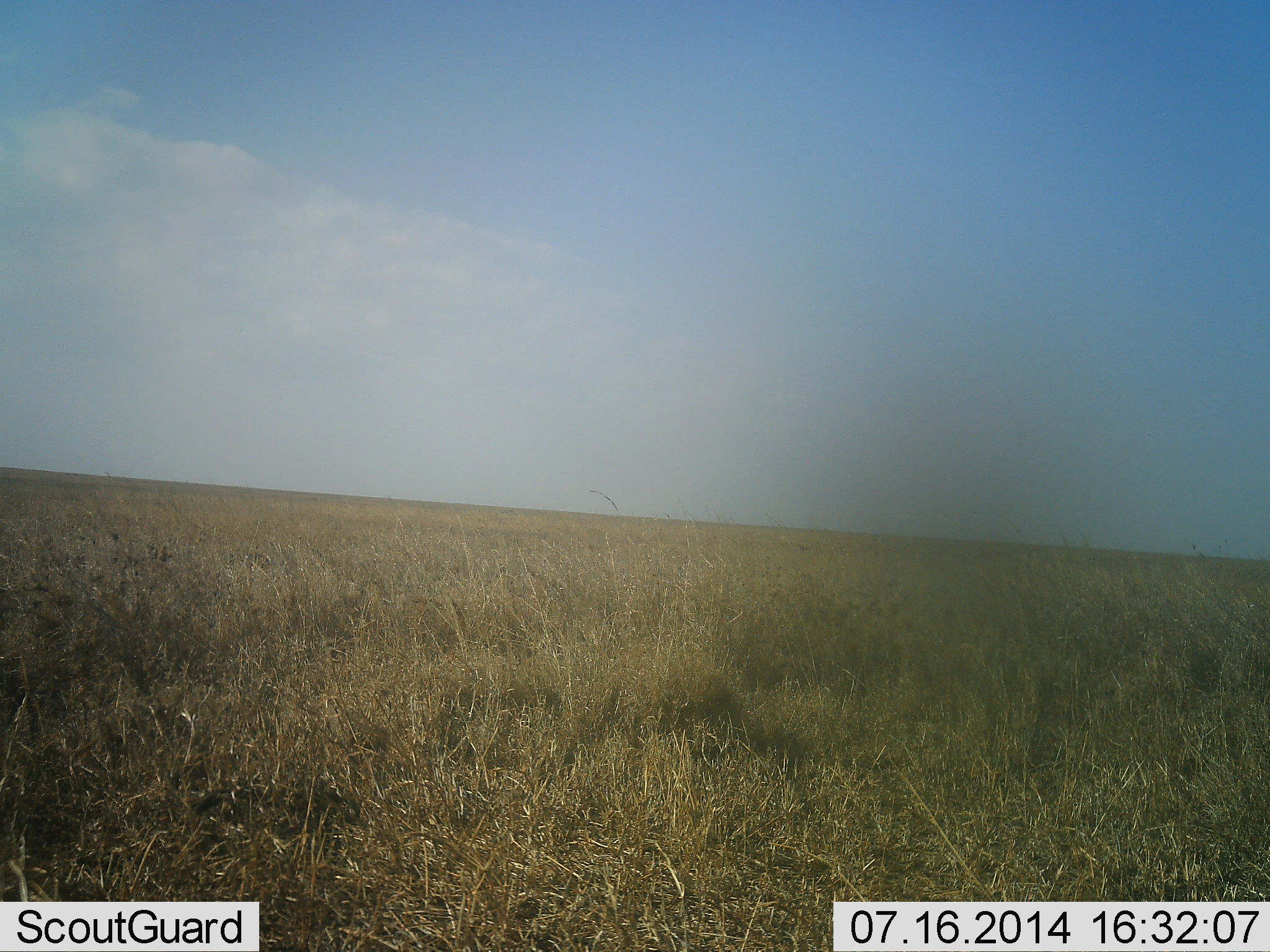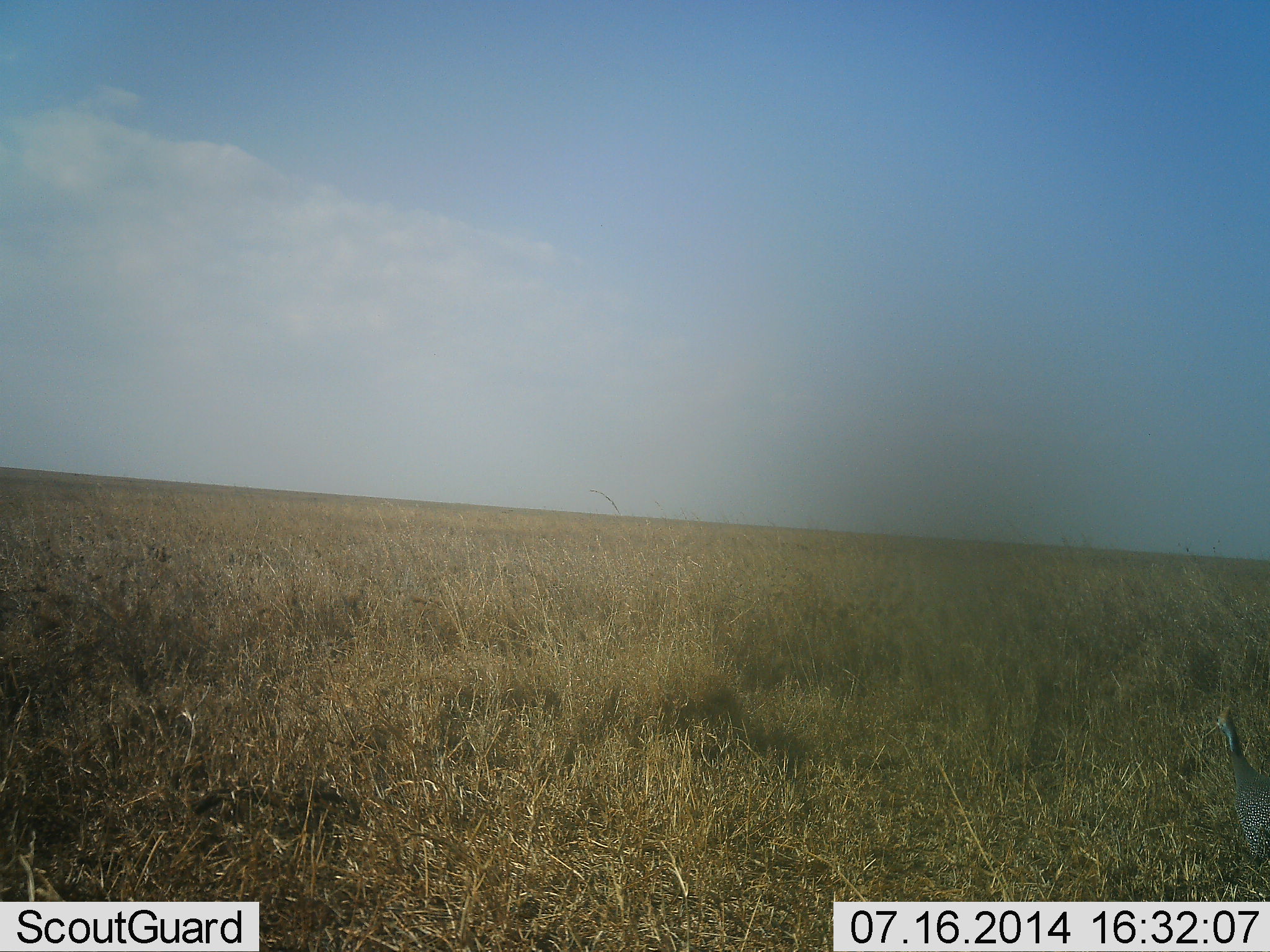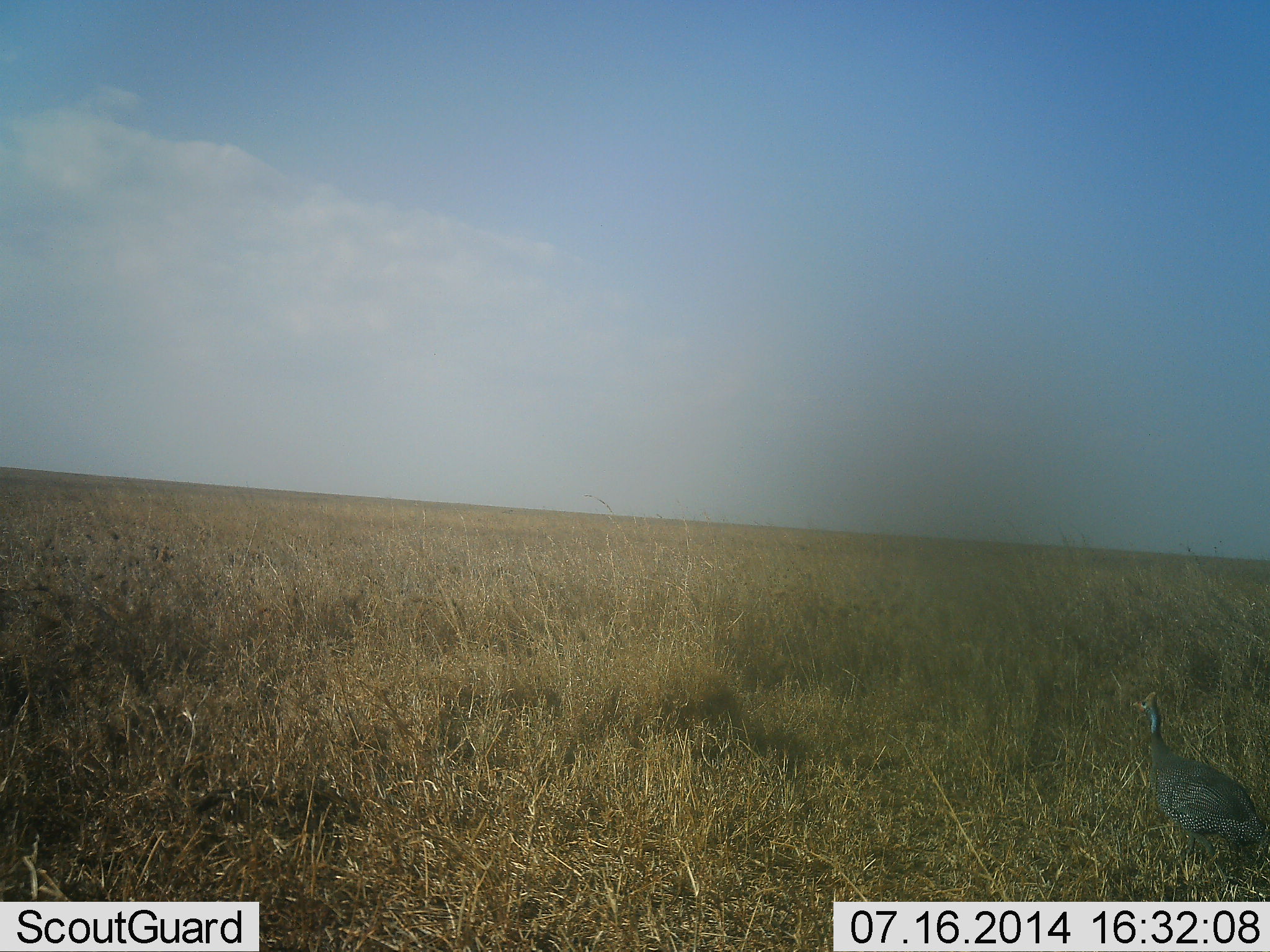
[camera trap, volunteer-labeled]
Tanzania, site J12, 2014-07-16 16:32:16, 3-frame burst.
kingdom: Animalia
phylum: Chordata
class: Aves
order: Galliformes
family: Numididae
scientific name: Numididae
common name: guinea fowl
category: guineafowl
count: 1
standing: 10%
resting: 0%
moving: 90%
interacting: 0%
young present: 0%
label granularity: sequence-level